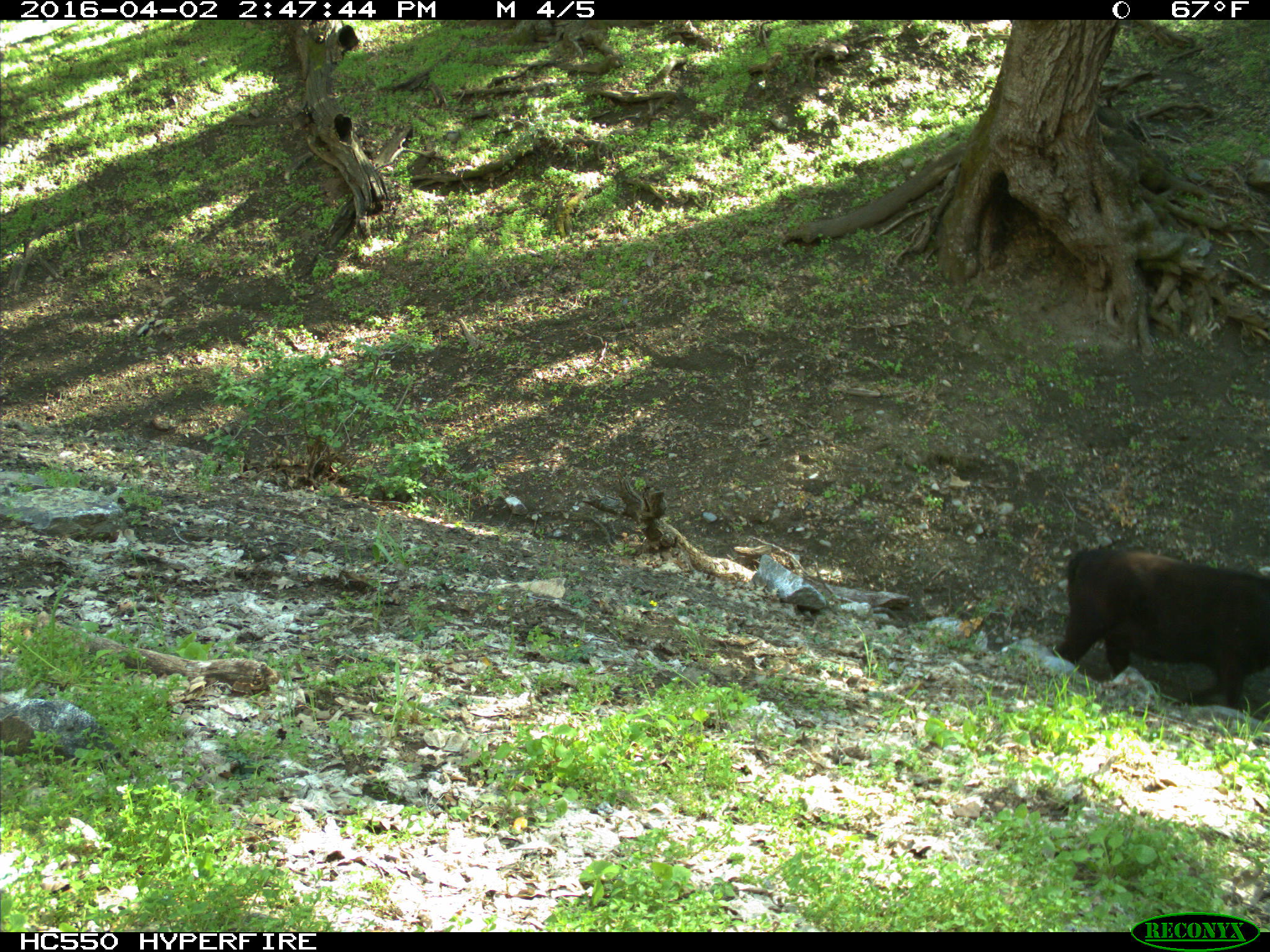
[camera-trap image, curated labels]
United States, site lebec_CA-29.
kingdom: Animalia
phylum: Chordata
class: Mammalia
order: Artiodactyla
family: Bovidae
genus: Bos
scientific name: Bos taurus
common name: domestic cow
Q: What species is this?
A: Bos taurus (domestic cow).